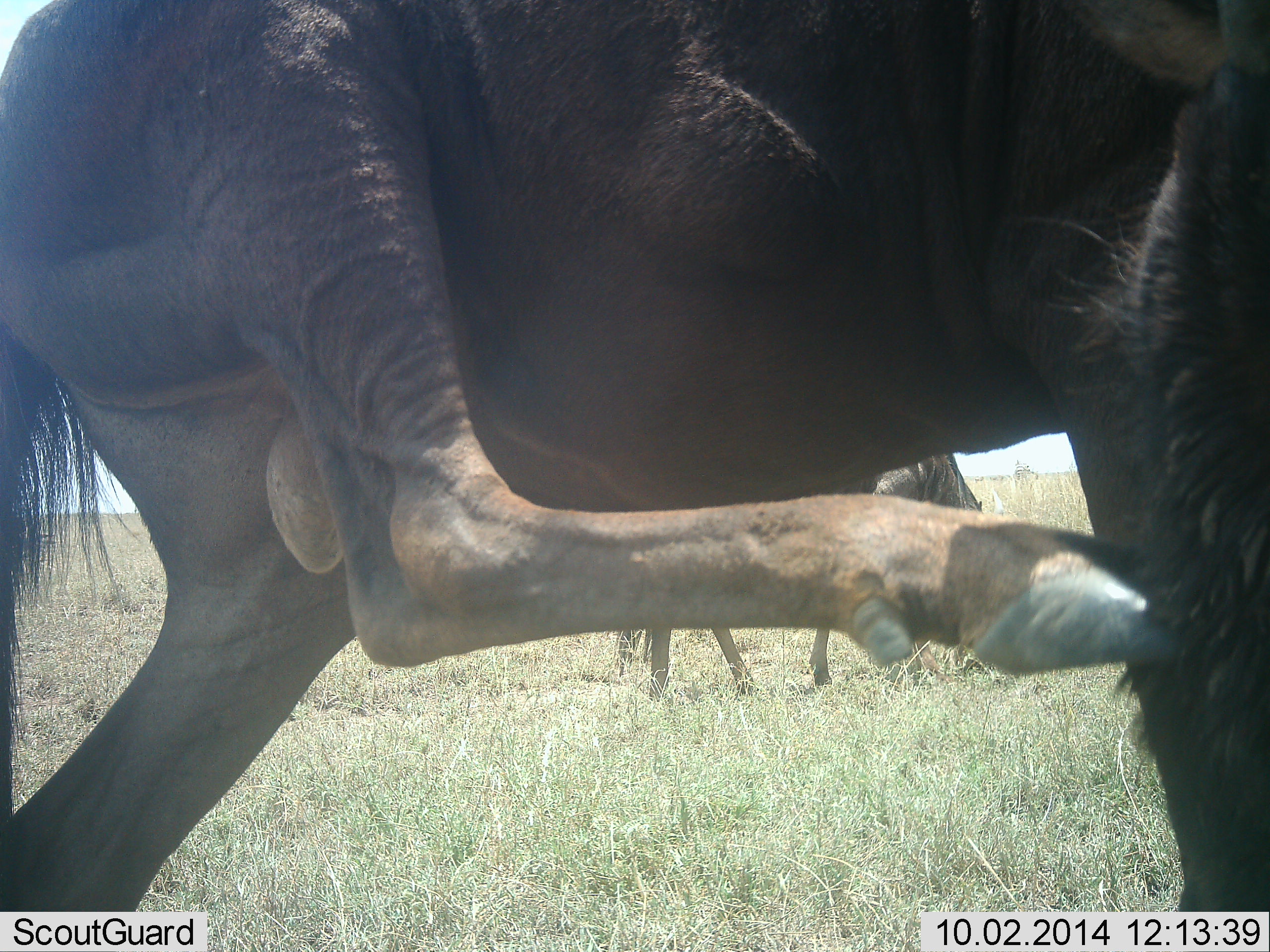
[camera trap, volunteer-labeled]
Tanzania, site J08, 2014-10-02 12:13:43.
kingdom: Animalia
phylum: Chordata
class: Mammalia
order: Artiodactyla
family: Bovidae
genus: Connochaetes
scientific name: Connochaetes taurinus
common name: blue wildebeest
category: wildebeest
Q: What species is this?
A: Wildebeest (blue wildebeest) (Connochaetes taurinus).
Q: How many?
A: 2.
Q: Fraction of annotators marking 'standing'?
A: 55%.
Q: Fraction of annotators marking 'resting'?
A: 0%.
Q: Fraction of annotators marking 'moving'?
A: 36%.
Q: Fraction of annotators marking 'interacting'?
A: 9%.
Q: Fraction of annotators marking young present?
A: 0%.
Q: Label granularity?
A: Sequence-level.